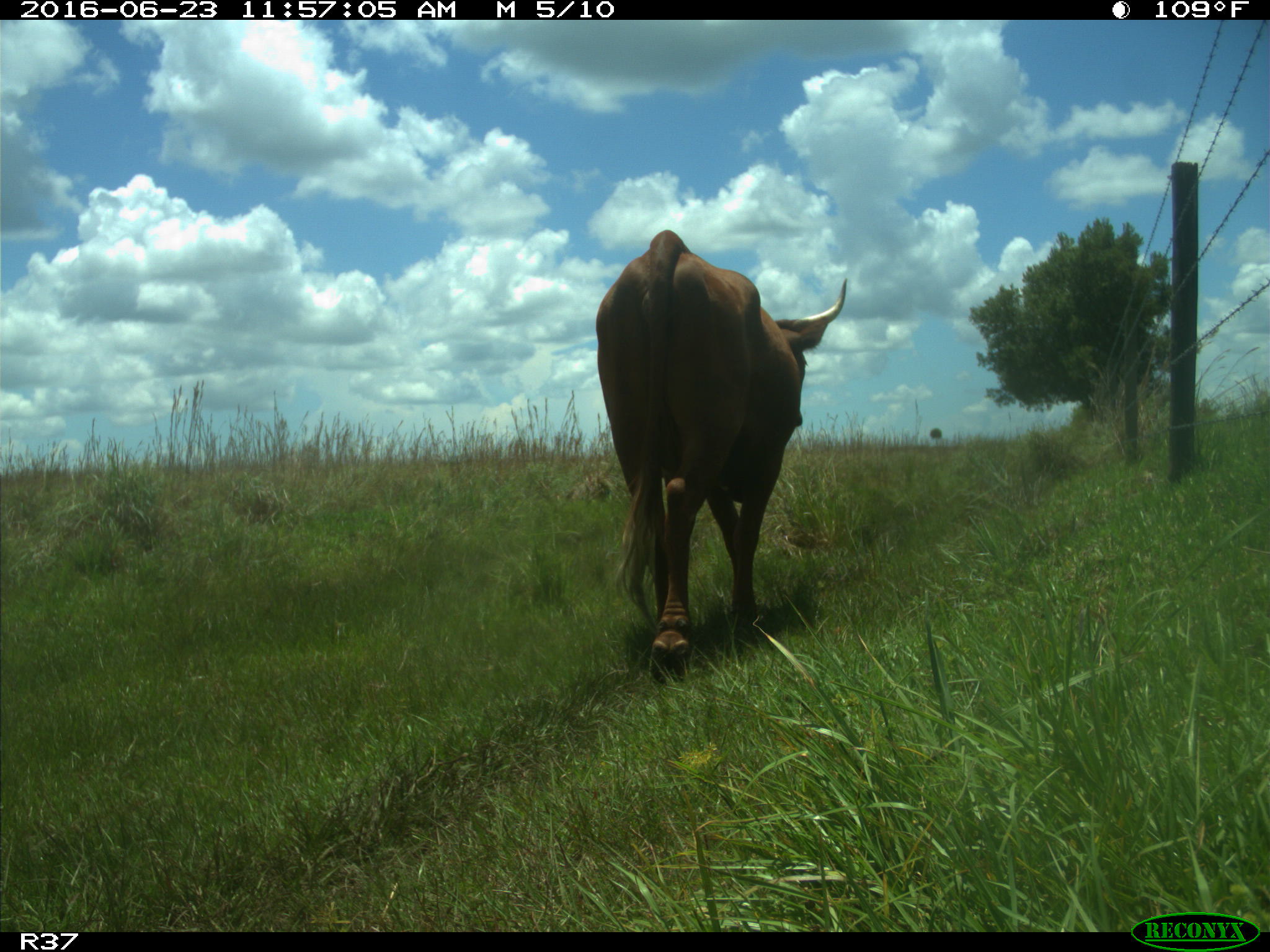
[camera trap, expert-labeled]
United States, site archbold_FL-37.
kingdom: Animalia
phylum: Chordata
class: Mammalia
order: Artiodactyla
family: Bovidae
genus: Bos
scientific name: Bos taurus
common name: domestic cow